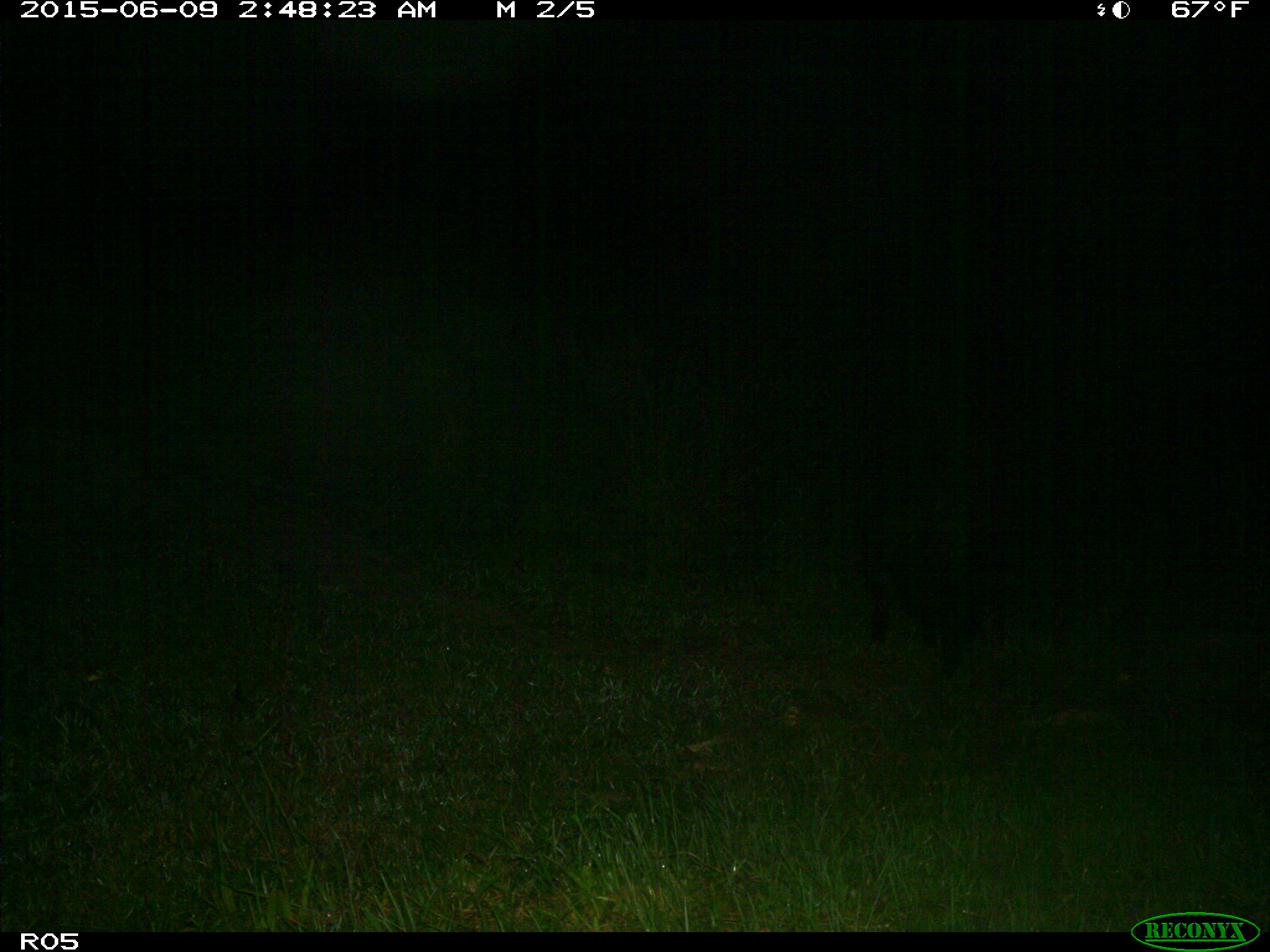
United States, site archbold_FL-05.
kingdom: Animalia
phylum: Chordata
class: Mammalia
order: Artiodactyla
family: Suidae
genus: Sus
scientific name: Sus scrofa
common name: wild boar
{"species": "Sus scrofa (wild boar)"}